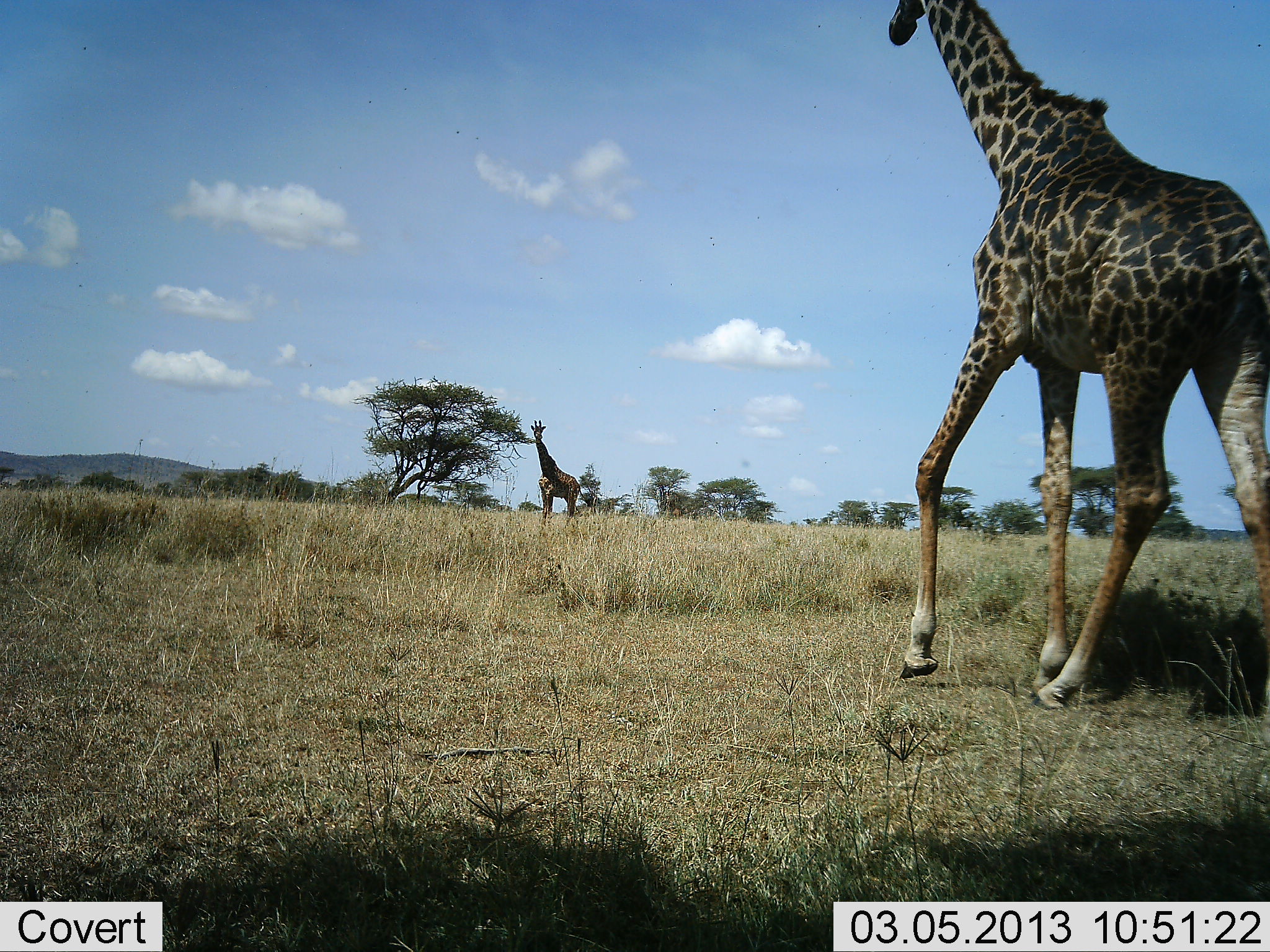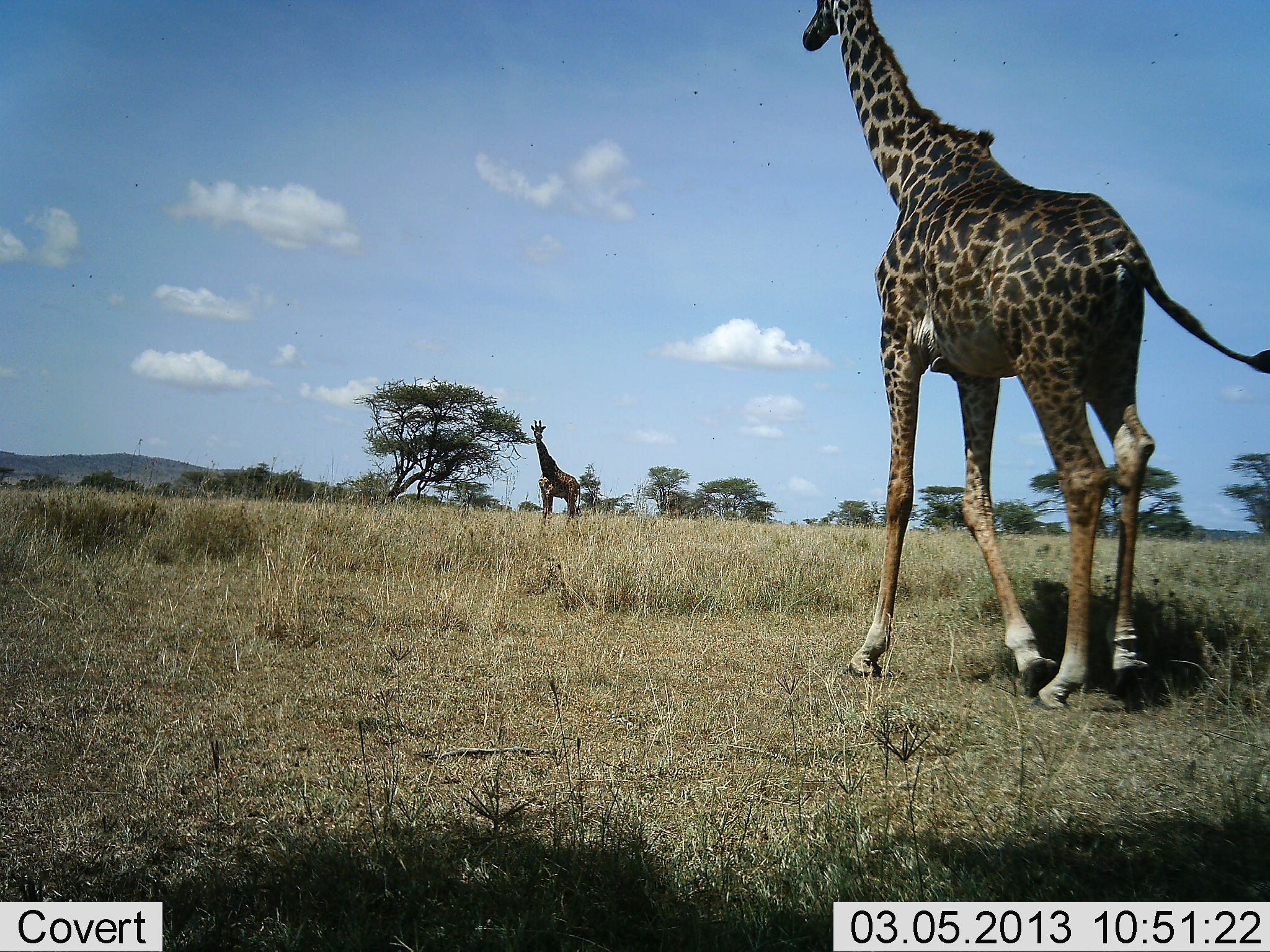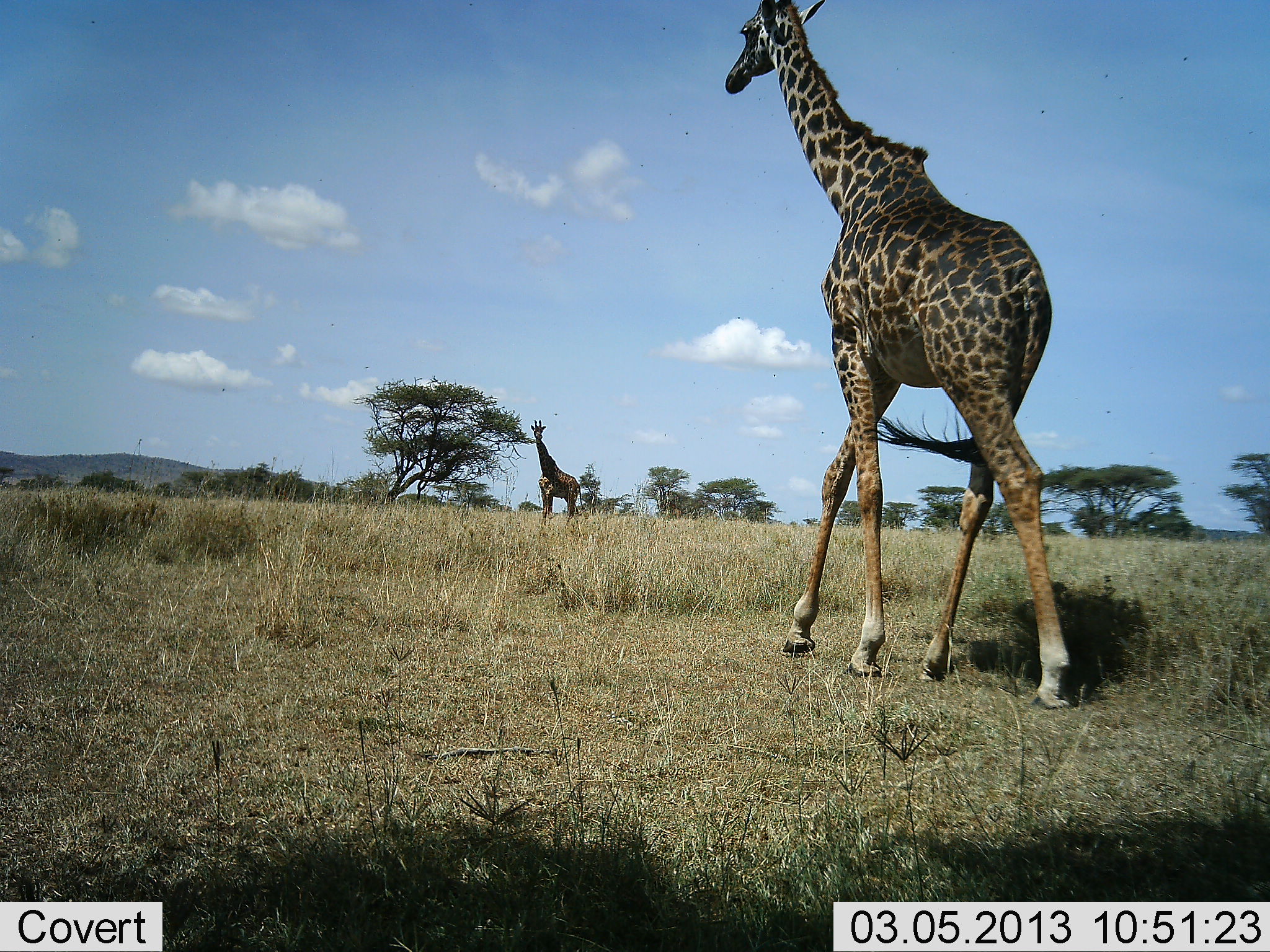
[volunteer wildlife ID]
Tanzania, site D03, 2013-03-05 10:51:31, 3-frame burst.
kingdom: Animalia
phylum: Chordata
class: Mammalia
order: Artiodactyla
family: Giraffidae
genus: Giraffa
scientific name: Giraffa camelopardalis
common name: giraffe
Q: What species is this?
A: Giraffe (Giraffa camelopardalis).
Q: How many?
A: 2.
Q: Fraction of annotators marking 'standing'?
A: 72%.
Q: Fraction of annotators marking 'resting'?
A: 5%.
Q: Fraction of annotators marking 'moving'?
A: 95%.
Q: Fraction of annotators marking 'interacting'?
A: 3%.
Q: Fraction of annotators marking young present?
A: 3%.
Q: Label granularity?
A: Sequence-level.